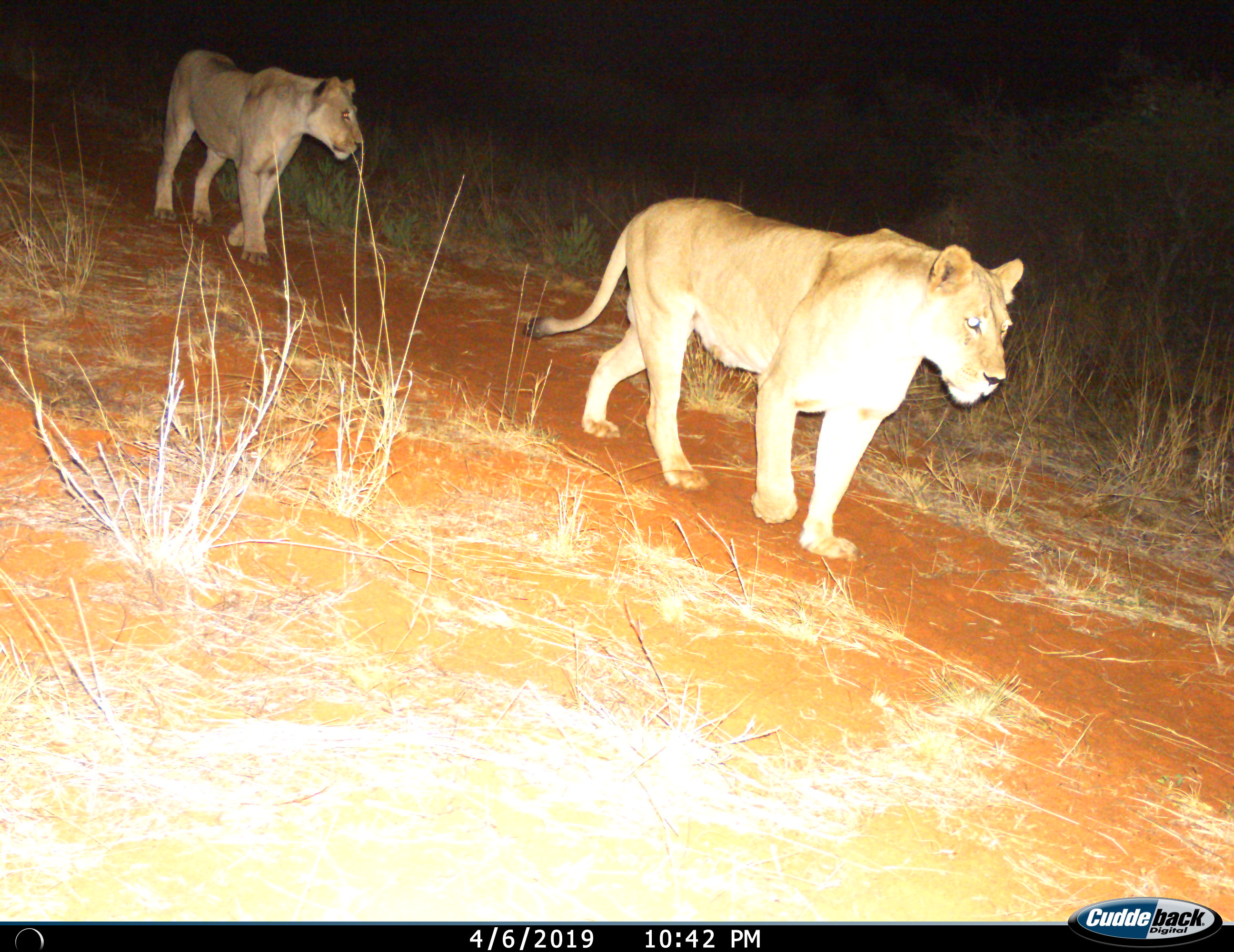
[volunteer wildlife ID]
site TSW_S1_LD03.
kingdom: Animalia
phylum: Chordata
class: Mammalia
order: Carnivora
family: Felidae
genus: Panthera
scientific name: Panthera leo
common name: lion female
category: lionfemale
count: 2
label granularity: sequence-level